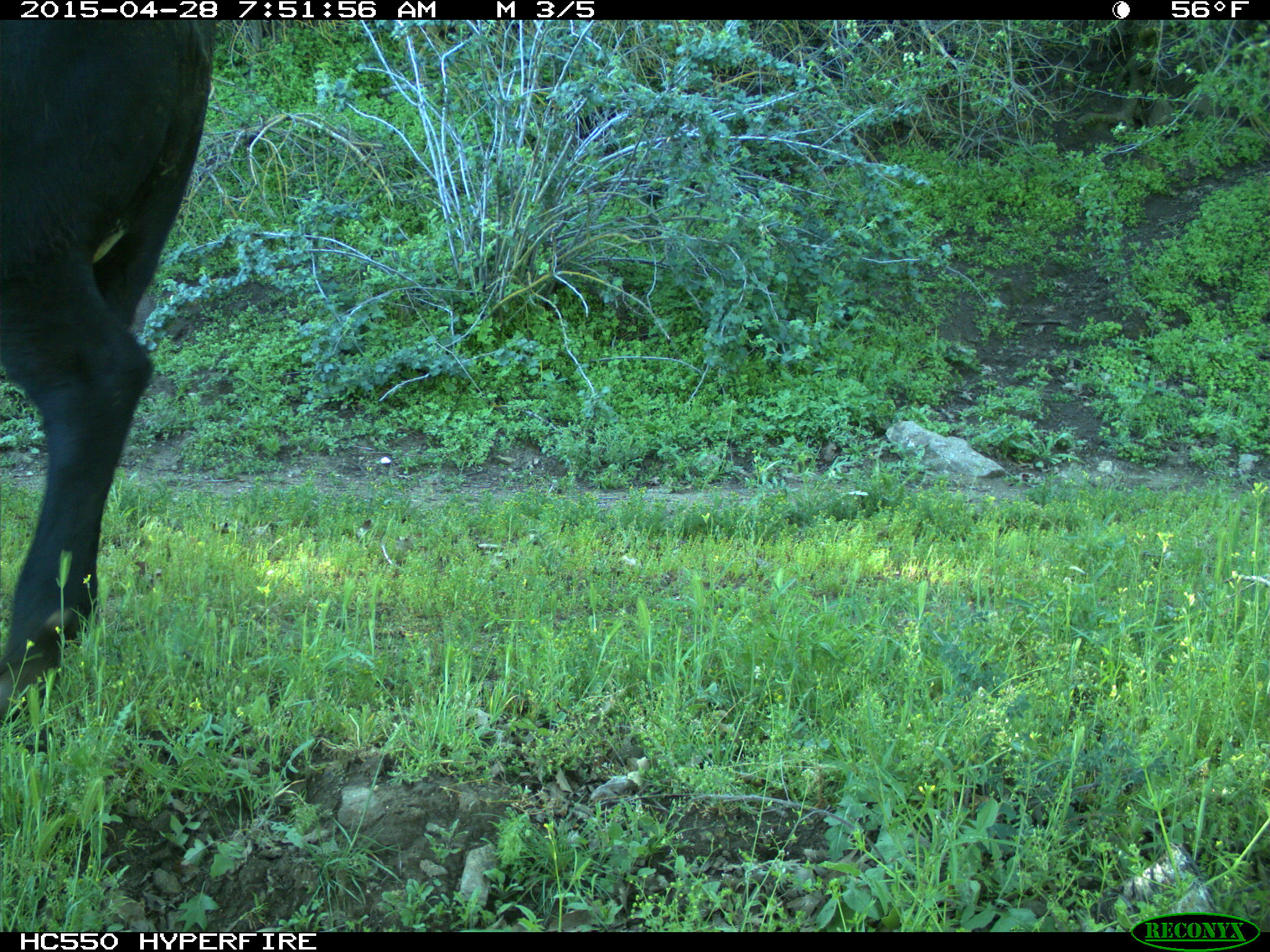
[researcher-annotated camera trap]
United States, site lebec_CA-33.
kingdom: Animalia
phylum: Chordata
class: Mammalia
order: Artiodactyla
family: Bovidae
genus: Bos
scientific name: Bos taurus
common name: domestic cow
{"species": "Bos taurus (domestic cow)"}